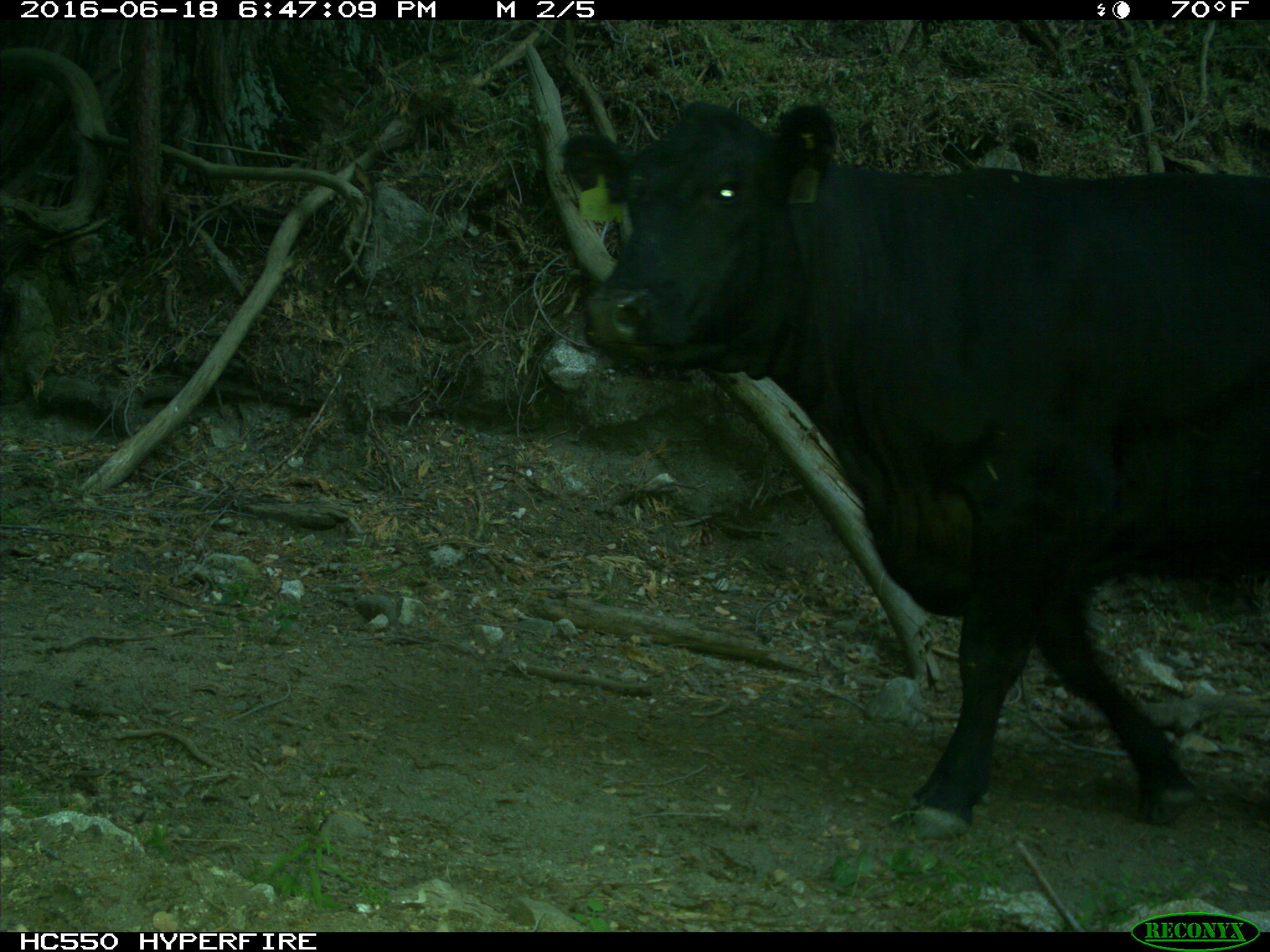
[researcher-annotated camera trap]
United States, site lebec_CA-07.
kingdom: Animalia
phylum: Chordata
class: Mammalia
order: Artiodactyla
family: Bovidae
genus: Bos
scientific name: Bos taurus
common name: domestic cow